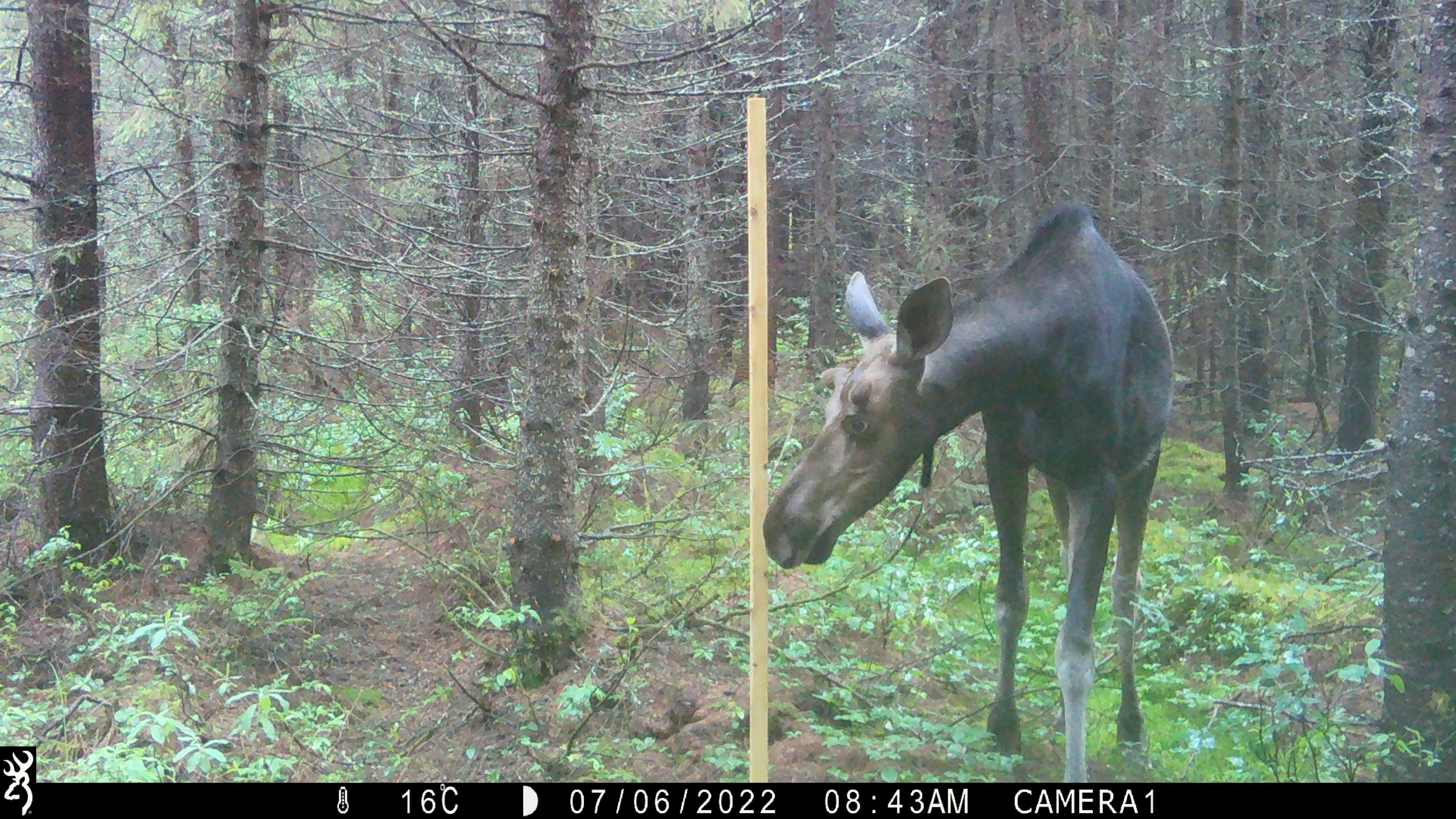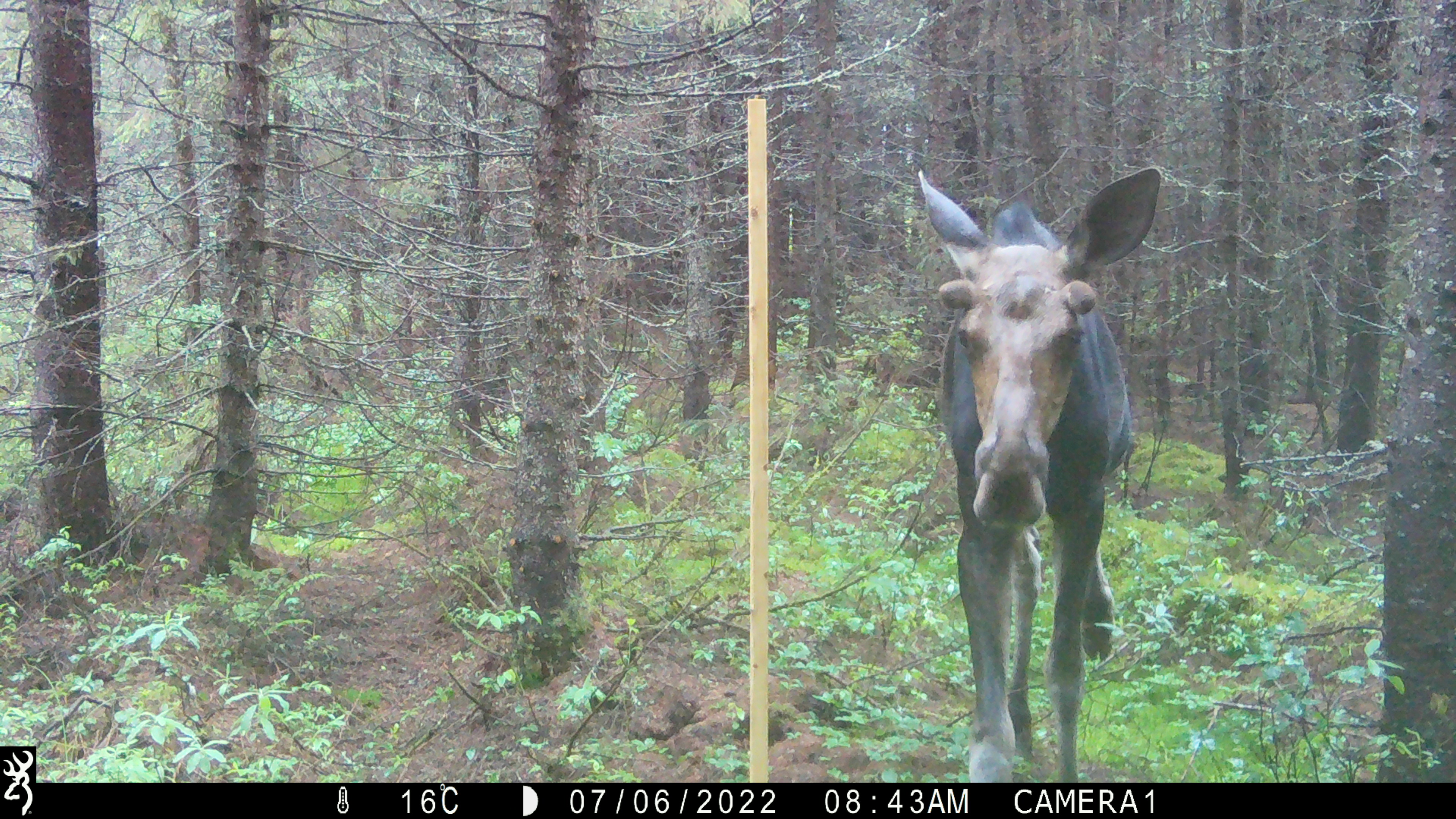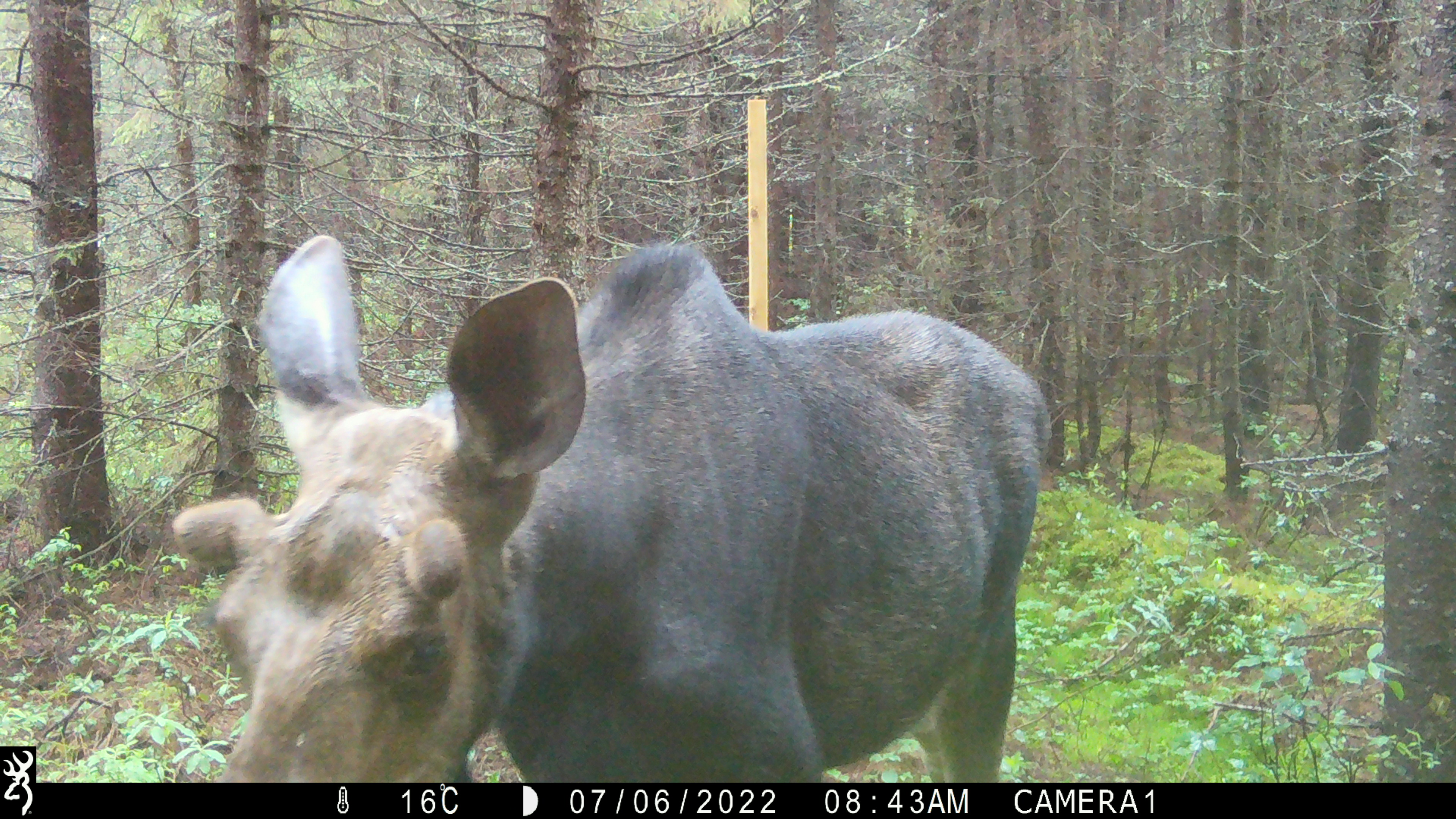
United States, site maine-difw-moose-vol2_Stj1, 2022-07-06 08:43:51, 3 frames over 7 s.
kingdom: Animalia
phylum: Chordata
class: Mammalia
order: Artiodactyla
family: Cervidae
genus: Alces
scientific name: Alces alces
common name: moose